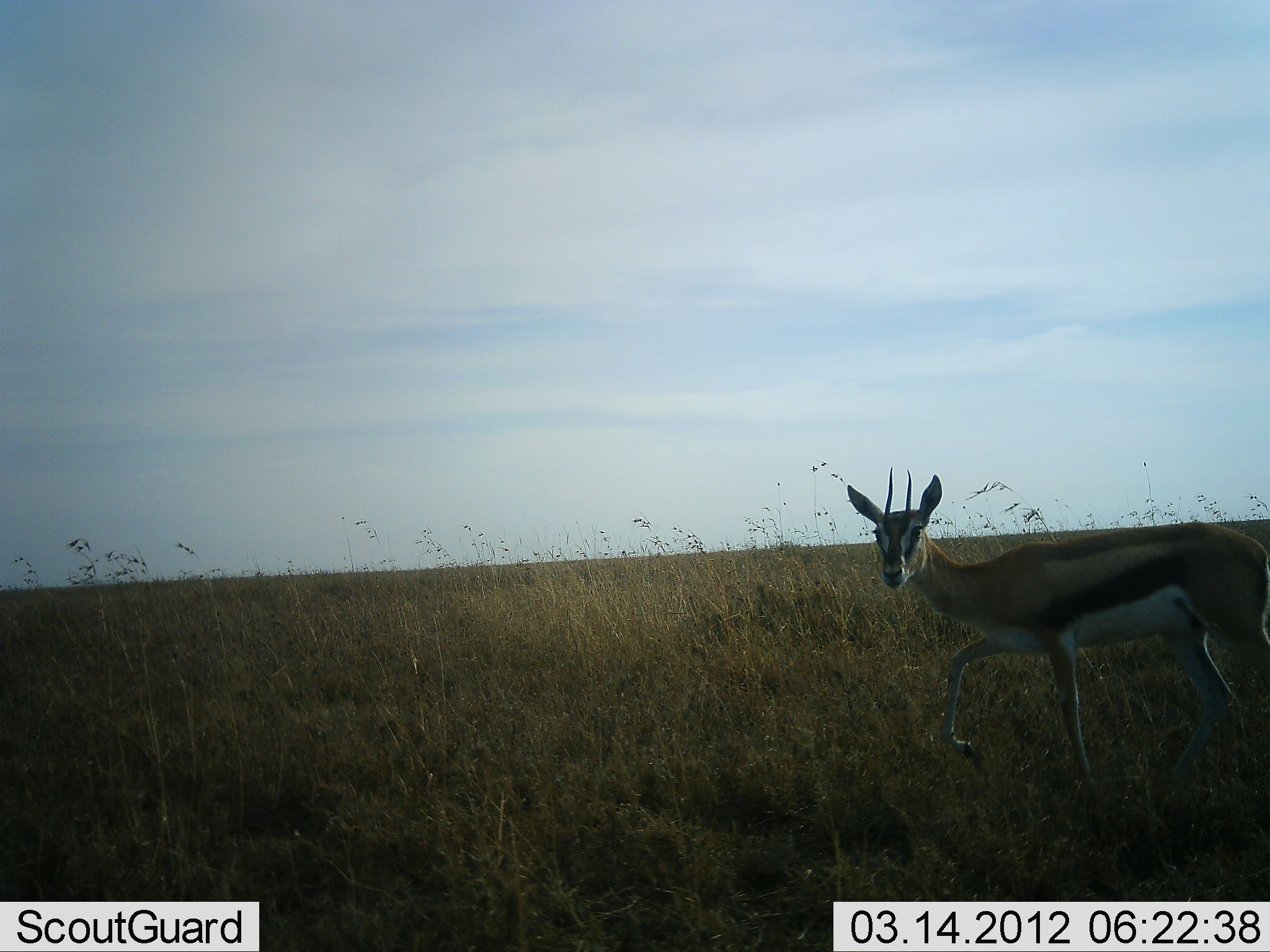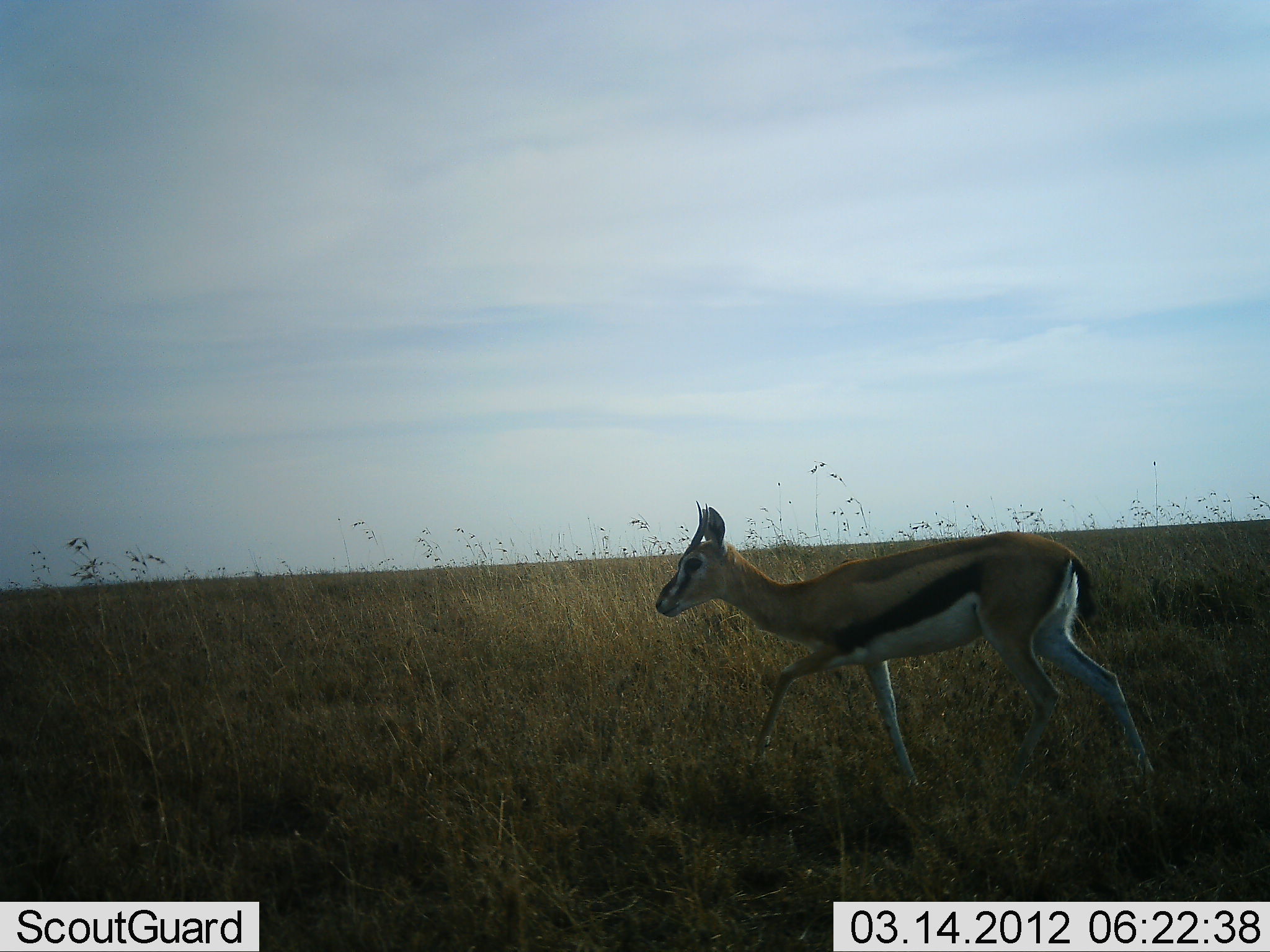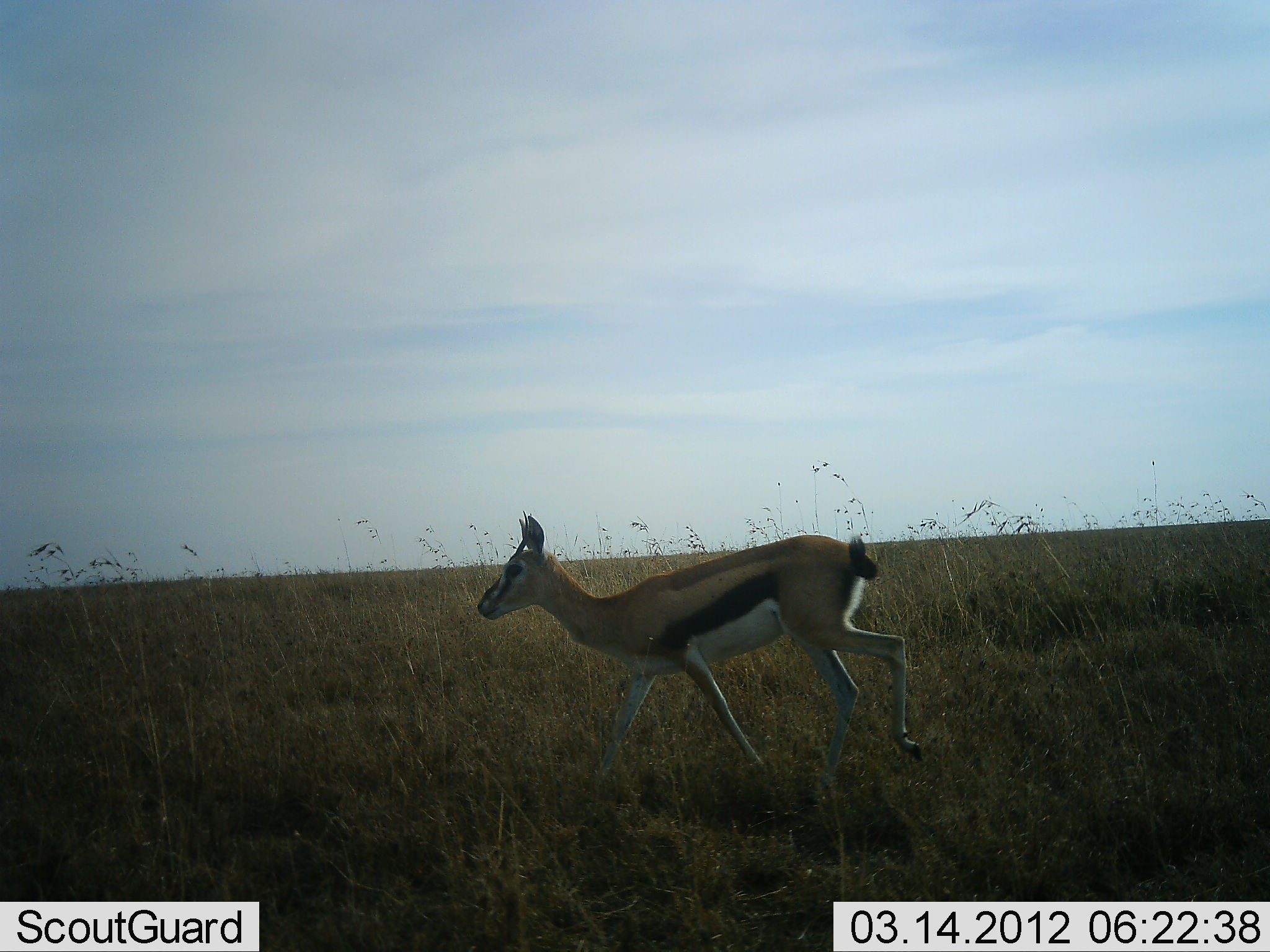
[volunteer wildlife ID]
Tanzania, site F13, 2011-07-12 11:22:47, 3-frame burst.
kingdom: Animalia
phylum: Chordata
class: Mammalia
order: Artiodactyla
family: Bovidae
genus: Eudorcas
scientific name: Eudorcas thomsonii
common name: thomson's gazelle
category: gazellethomsons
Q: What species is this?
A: Gazellethomsons (thomson's gazelle) (Eudorcas thomsonii).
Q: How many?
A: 1.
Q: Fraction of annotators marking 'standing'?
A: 9%.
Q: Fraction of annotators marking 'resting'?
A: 0%.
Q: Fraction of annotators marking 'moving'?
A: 100%.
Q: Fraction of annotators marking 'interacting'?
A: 0%.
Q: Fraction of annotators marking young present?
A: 0%.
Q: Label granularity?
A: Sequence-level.